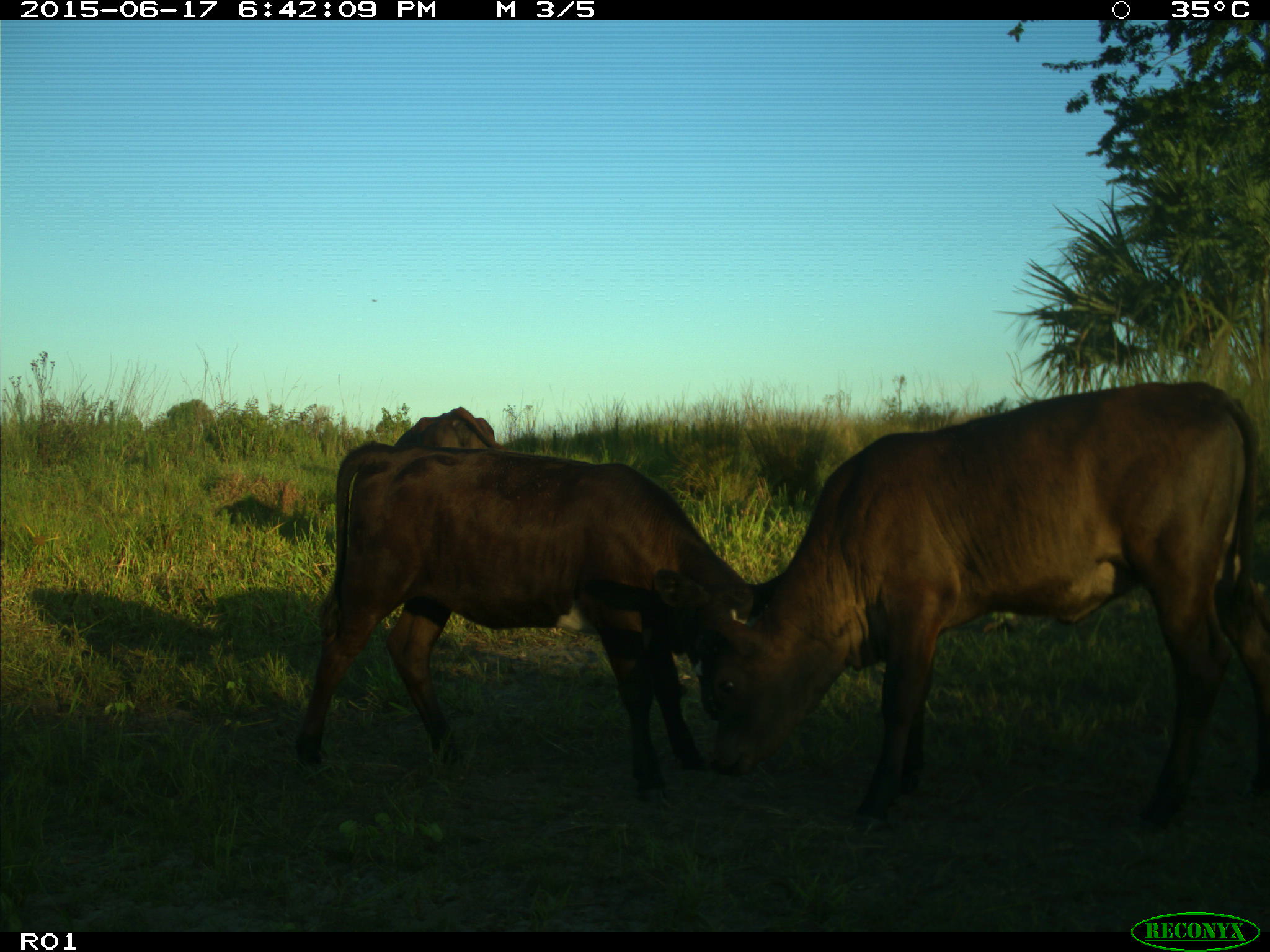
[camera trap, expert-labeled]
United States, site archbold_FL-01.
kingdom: Animalia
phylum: Chordata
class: Mammalia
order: Artiodactyla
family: Bovidae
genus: Bos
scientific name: Bos taurus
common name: domestic cow